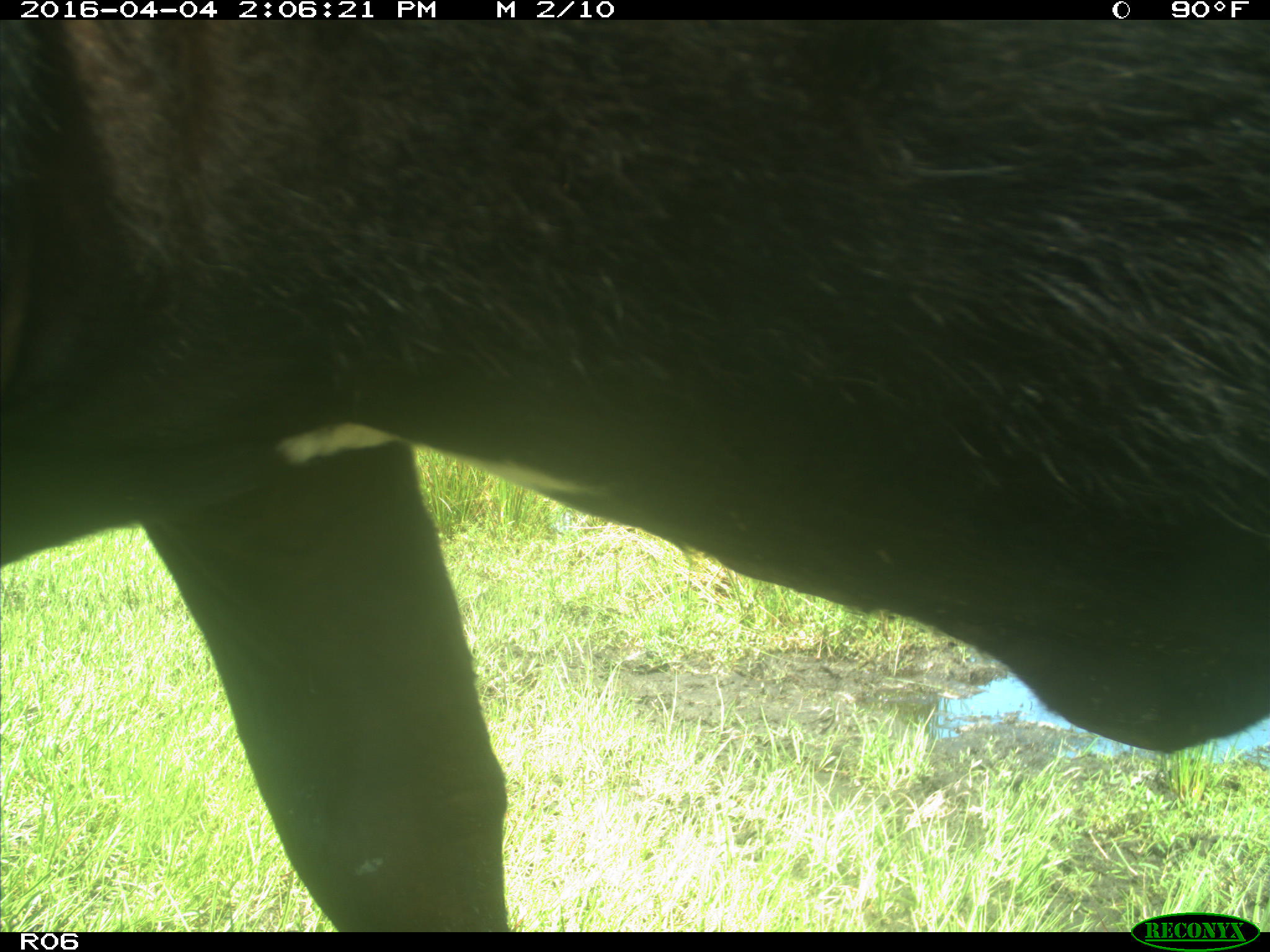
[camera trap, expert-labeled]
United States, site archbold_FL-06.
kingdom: Animalia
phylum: Chordata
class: Mammalia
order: Artiodactyla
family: Bovidae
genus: Bos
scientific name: Bos taurus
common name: domestic cow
Bos taurus (domestic cow).